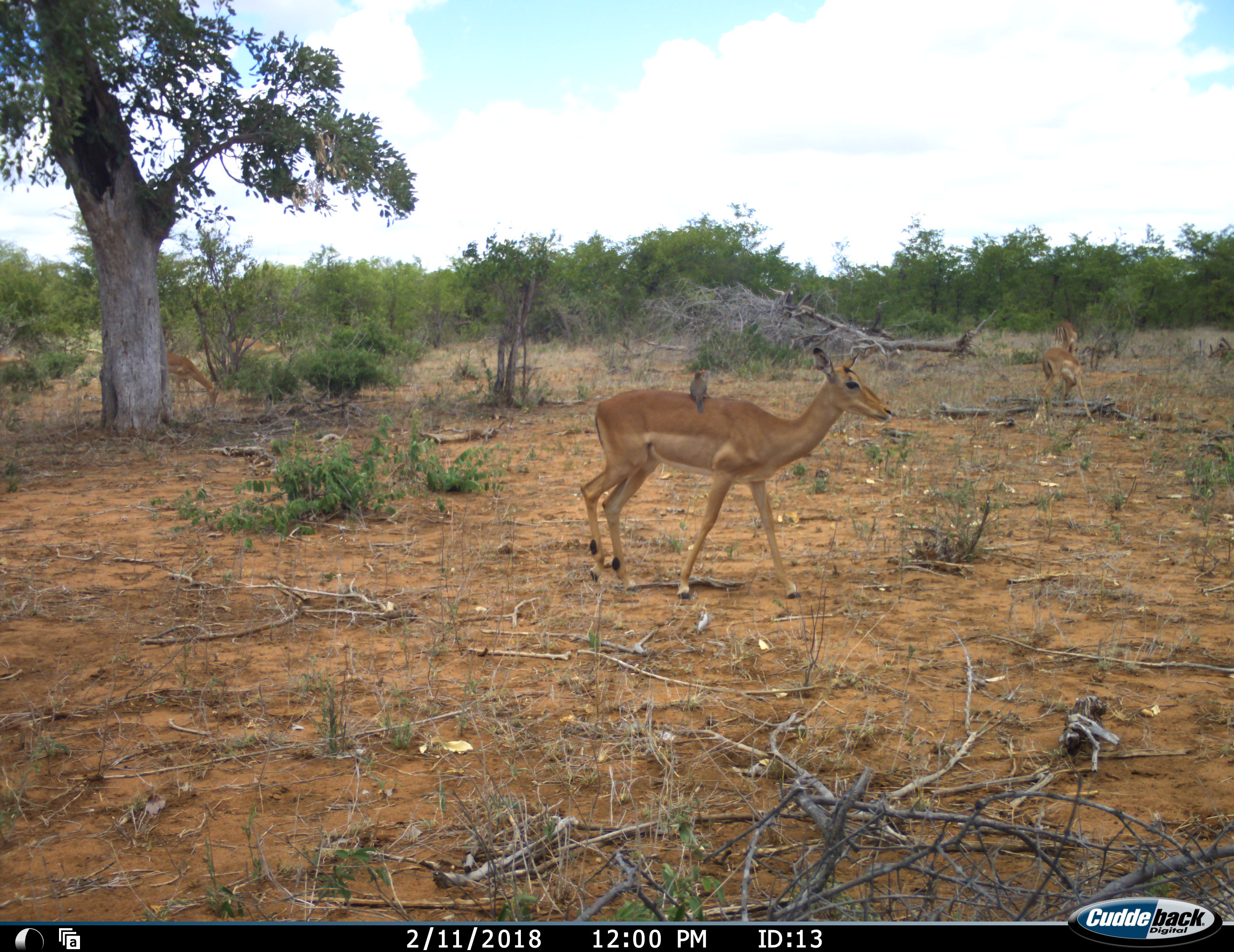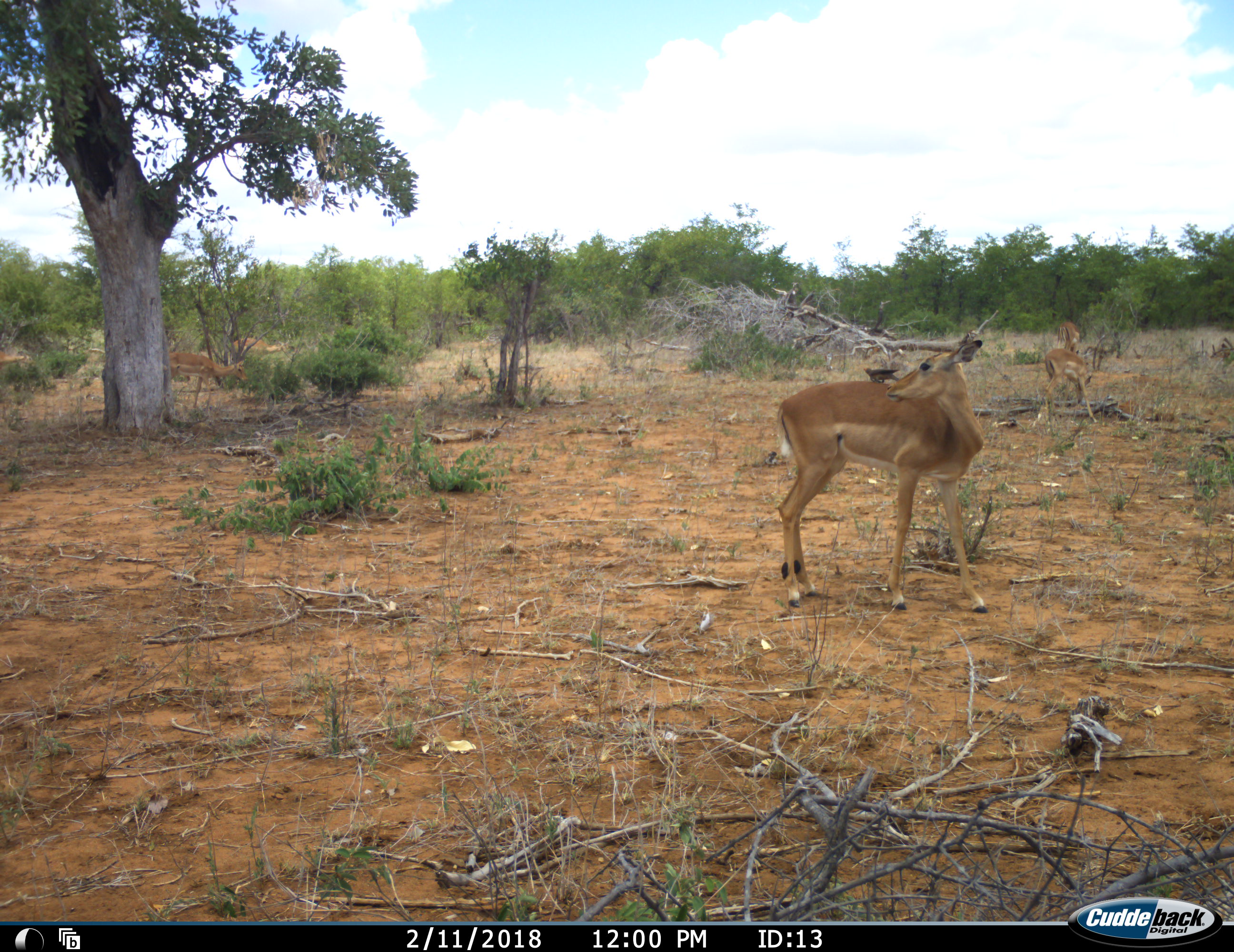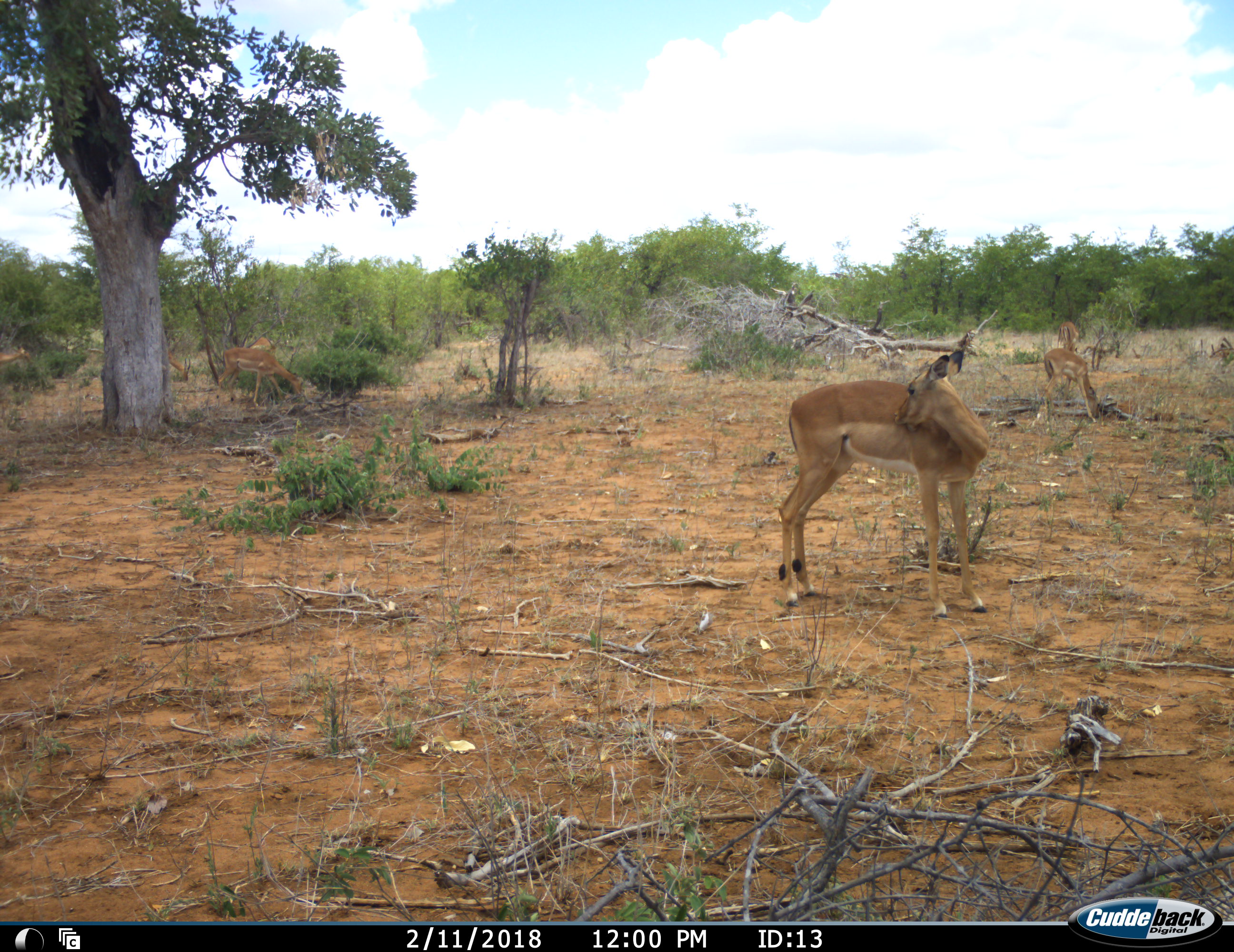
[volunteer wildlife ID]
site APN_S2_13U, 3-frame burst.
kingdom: Animalia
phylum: Chordata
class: Aves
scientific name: Aves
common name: bird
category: birdother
Birdother (bird) (Aves), count 1. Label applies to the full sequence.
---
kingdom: Animalia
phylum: Chordata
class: Mammalia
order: Artiodactyla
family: Bovidae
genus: Aepyceros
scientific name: Aepyceros melampus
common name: impala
Impala (Aepyceros melampus), count 6. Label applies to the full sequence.